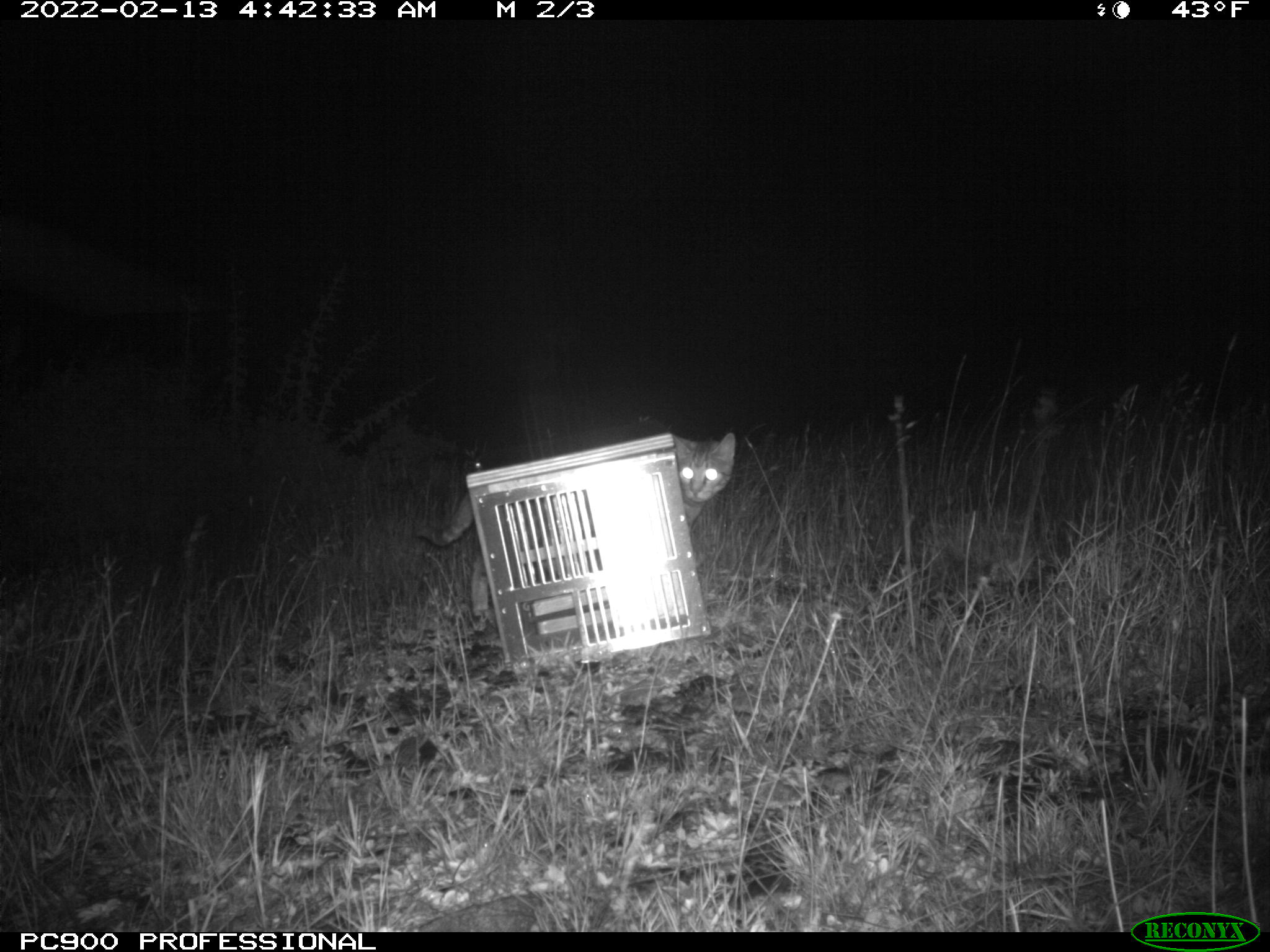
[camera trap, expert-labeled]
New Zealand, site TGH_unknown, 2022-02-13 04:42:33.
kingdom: Animalia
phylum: Chordata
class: Mammalia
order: Carnivora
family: Felidae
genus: Felis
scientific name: Felis catus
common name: domestic cat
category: cat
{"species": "cat (domestic cat) (Felis catus)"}